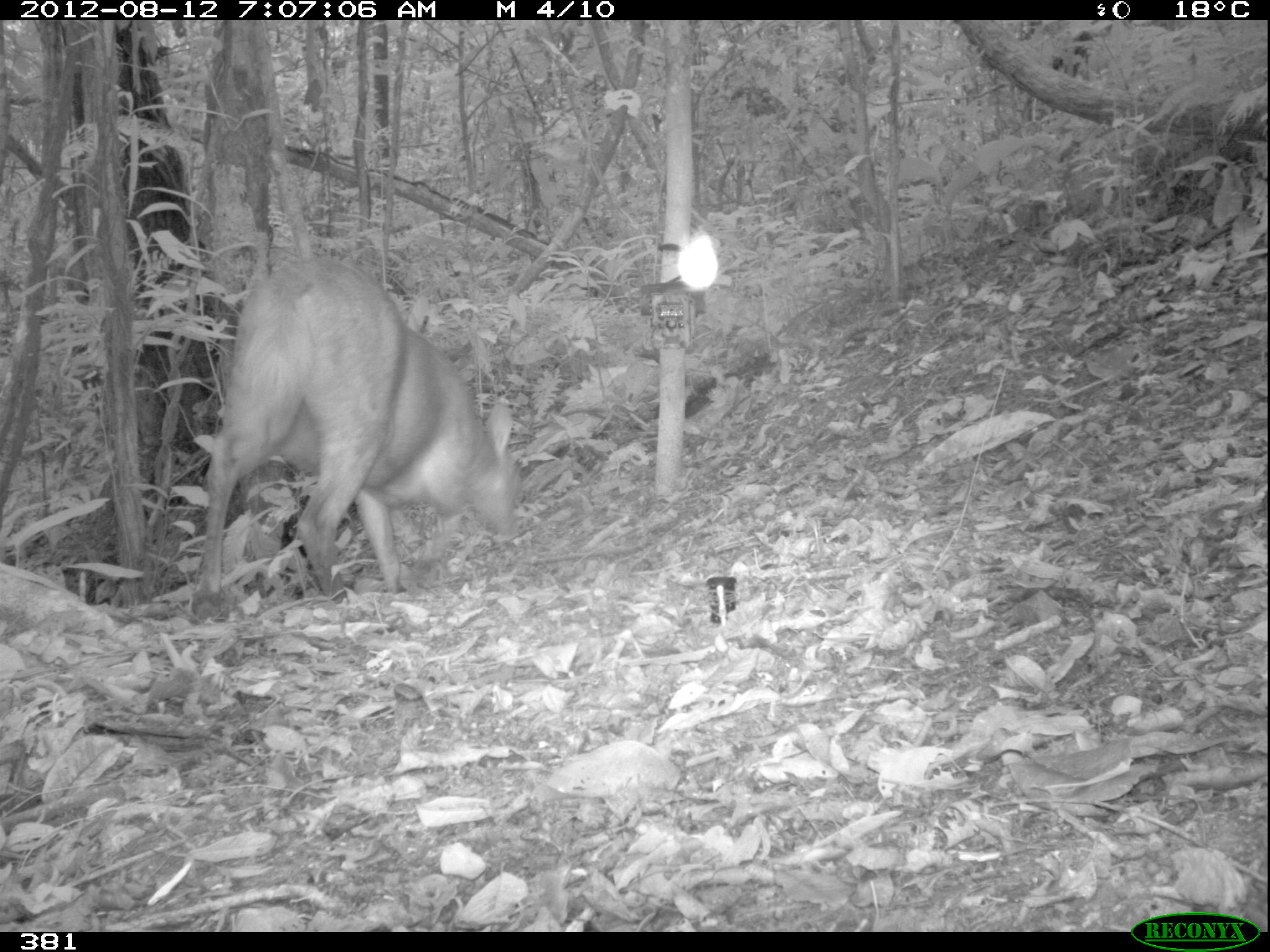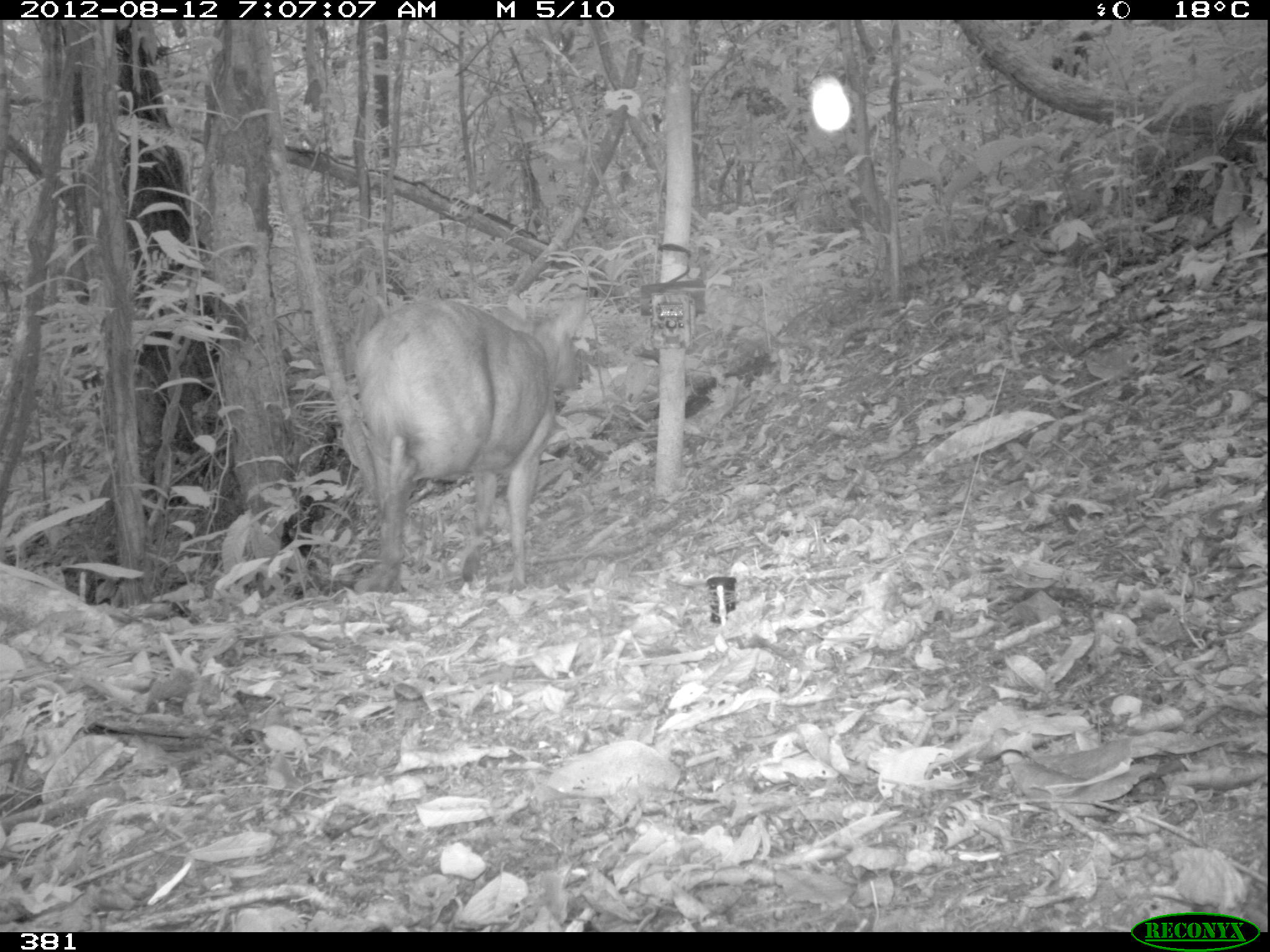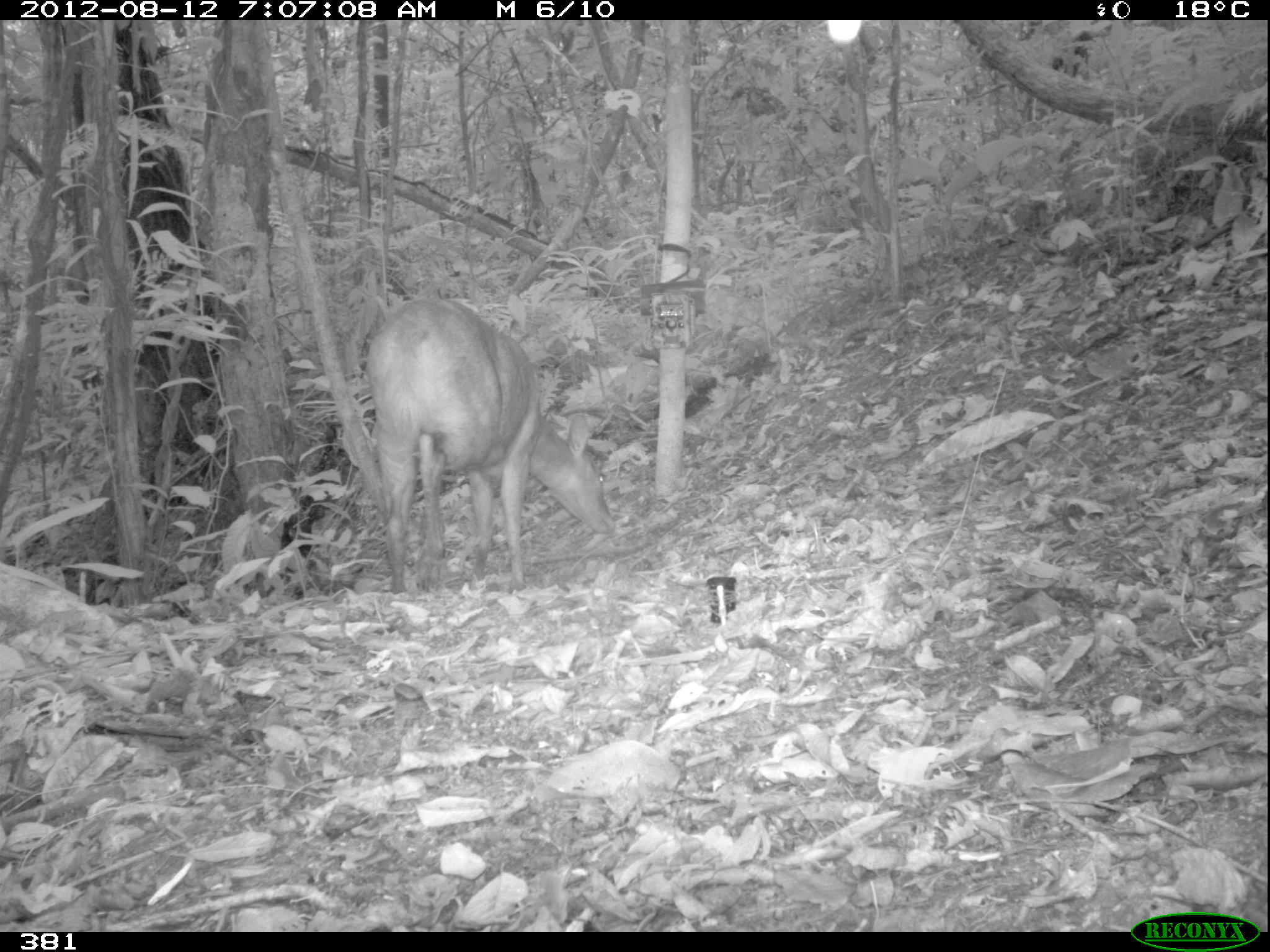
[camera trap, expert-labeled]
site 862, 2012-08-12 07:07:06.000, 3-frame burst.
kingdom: Animalia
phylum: Chordata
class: Mammalia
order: Artiodactyla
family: Cervidae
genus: Mazama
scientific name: Mazama americana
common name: red brocket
Mazama americana (red brocket).